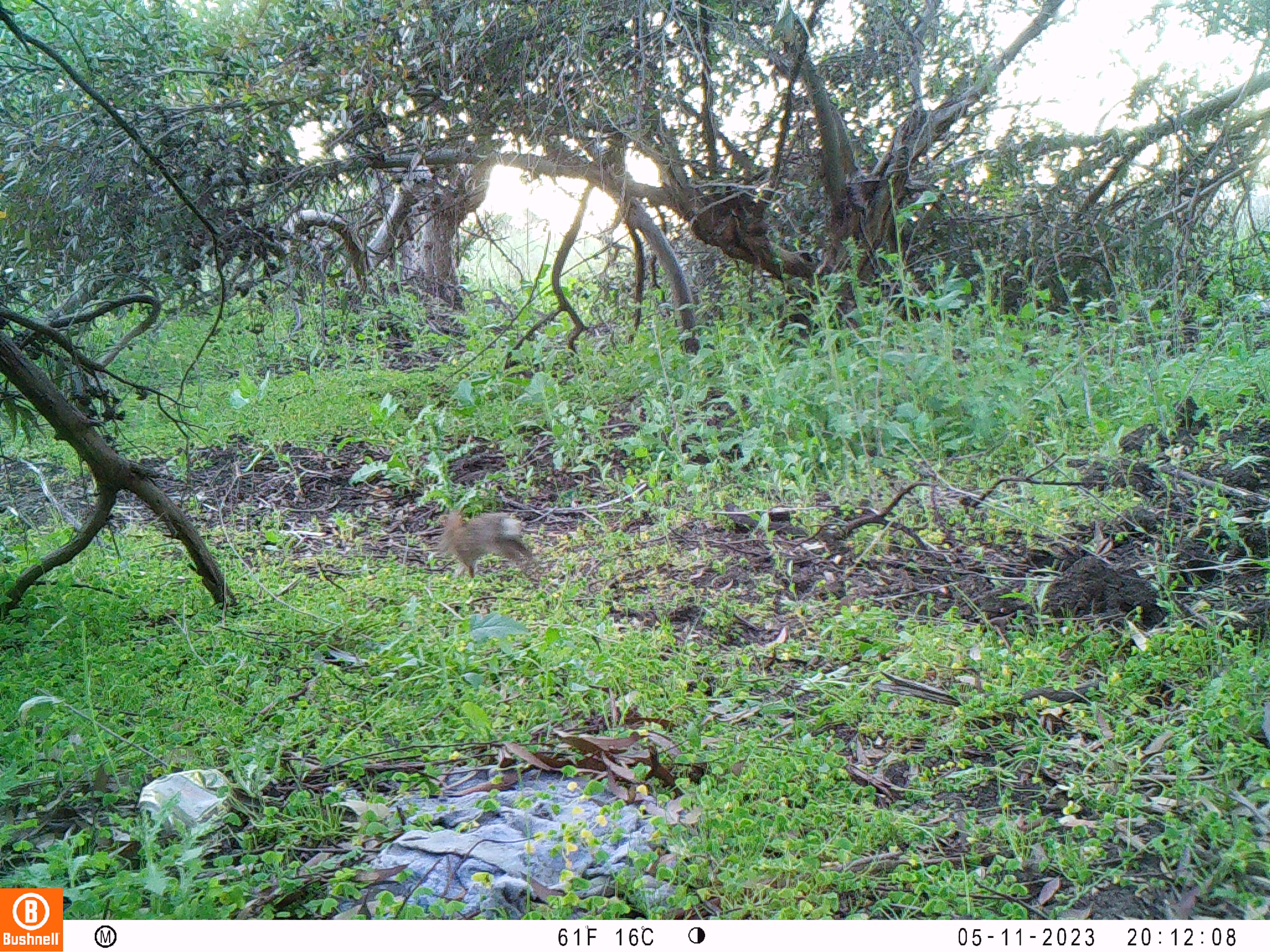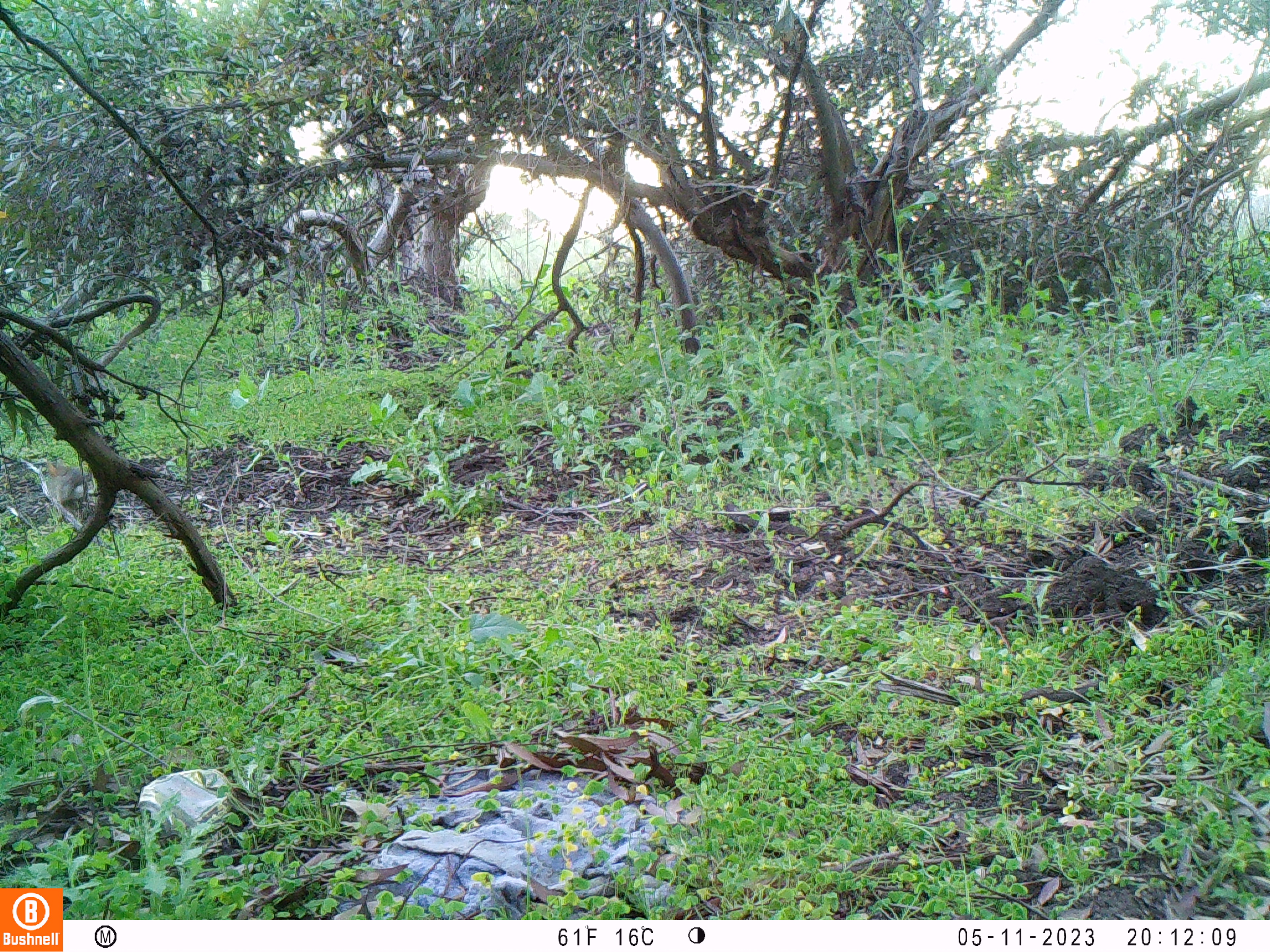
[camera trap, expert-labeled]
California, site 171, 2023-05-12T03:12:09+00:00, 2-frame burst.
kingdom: Animalia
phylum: Chordata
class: Mammalia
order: Lagomorpha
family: Leporidae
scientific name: Leporidae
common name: rabbit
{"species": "rabbit (Leporidae)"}